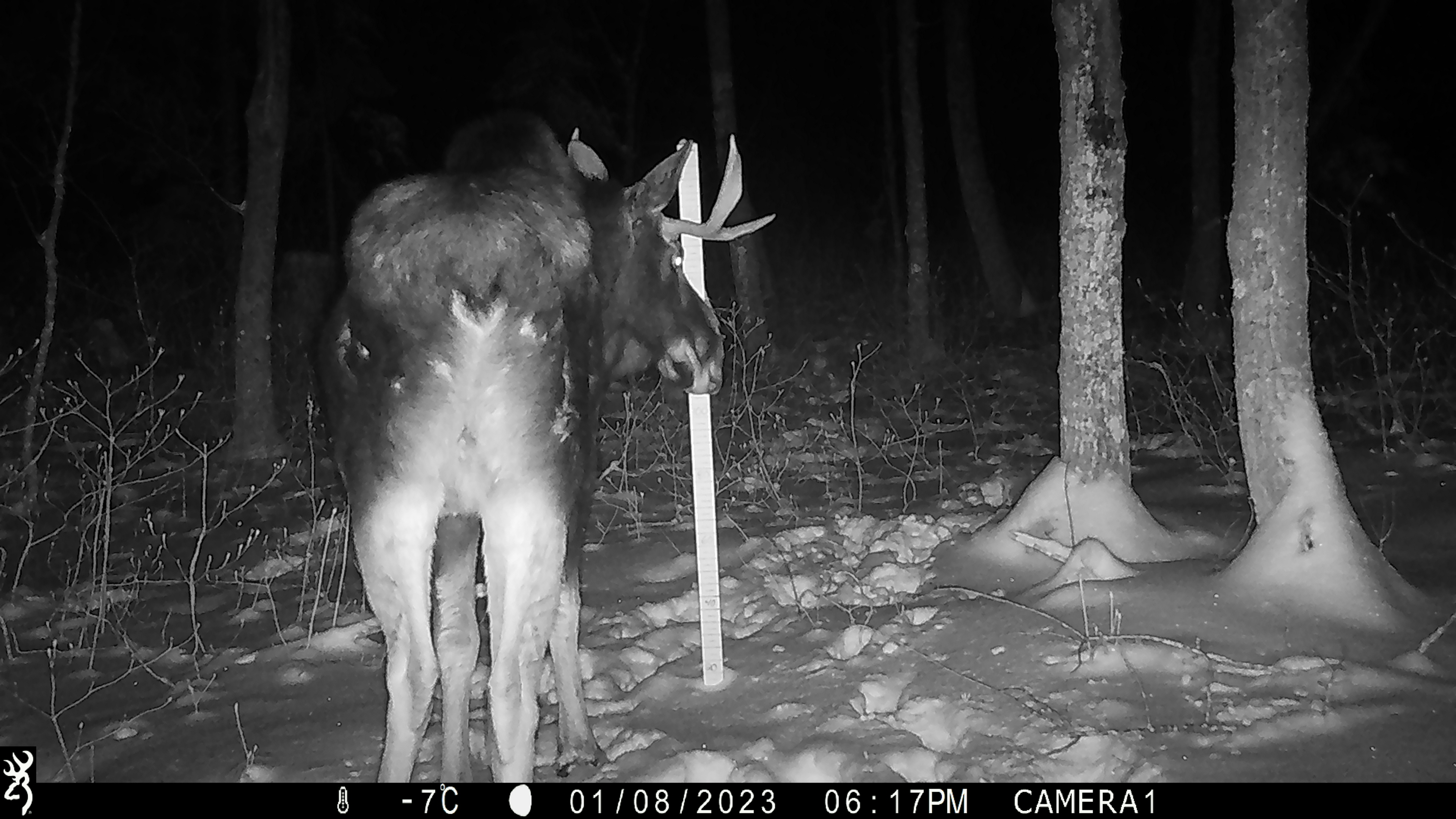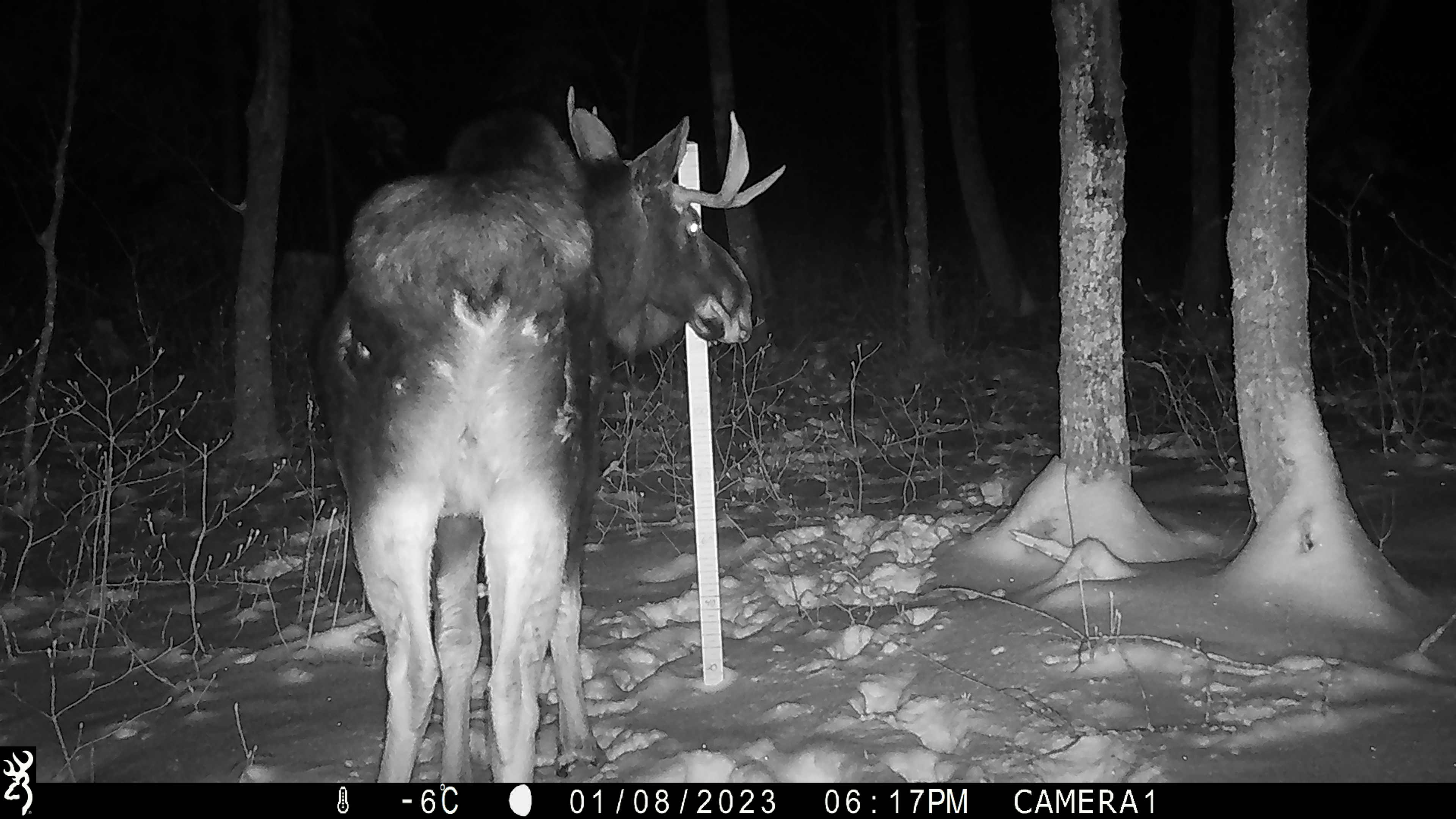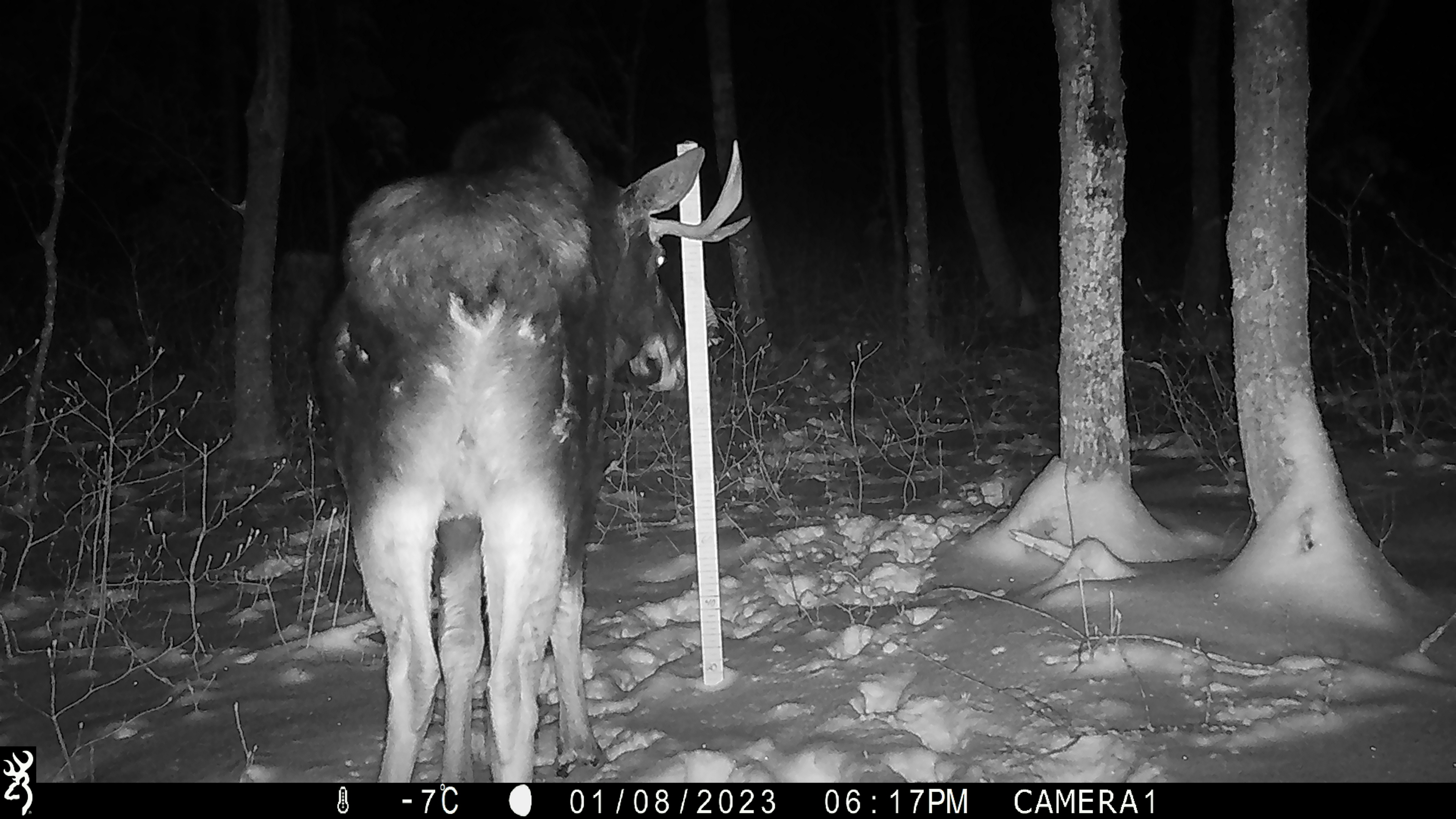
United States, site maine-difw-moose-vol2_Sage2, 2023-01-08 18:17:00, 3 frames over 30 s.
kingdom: Animalia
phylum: Chordata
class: Mammalia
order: Artiodactyla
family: Cervidae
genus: Alces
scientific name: Alces alces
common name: moose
Moose (Alces alces).